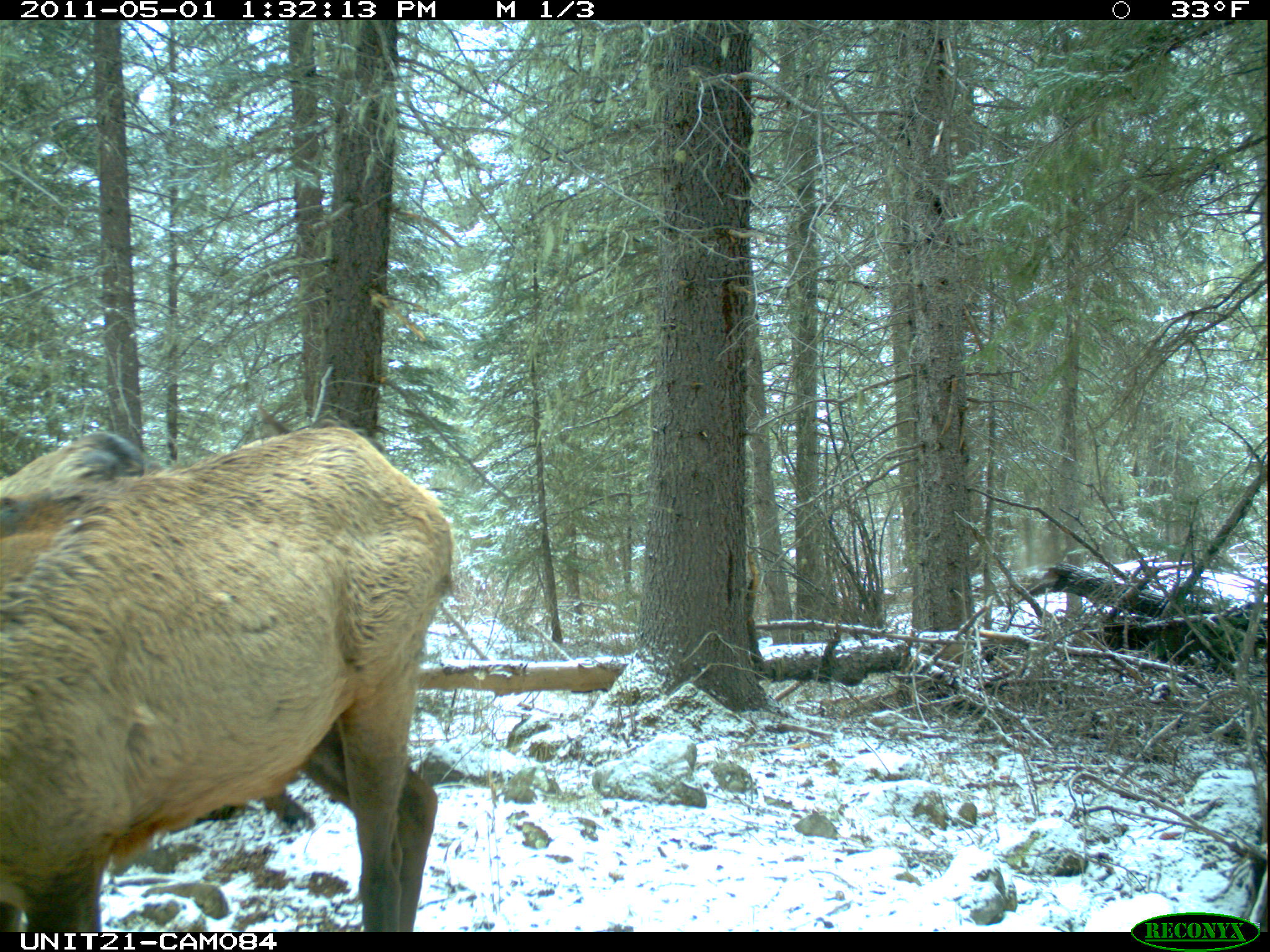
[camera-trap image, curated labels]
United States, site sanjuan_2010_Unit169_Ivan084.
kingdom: Animalia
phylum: Chordata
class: Mammalia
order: Artiodactyla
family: Cervidae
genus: Cervus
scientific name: Cervus elaphus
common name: red deer